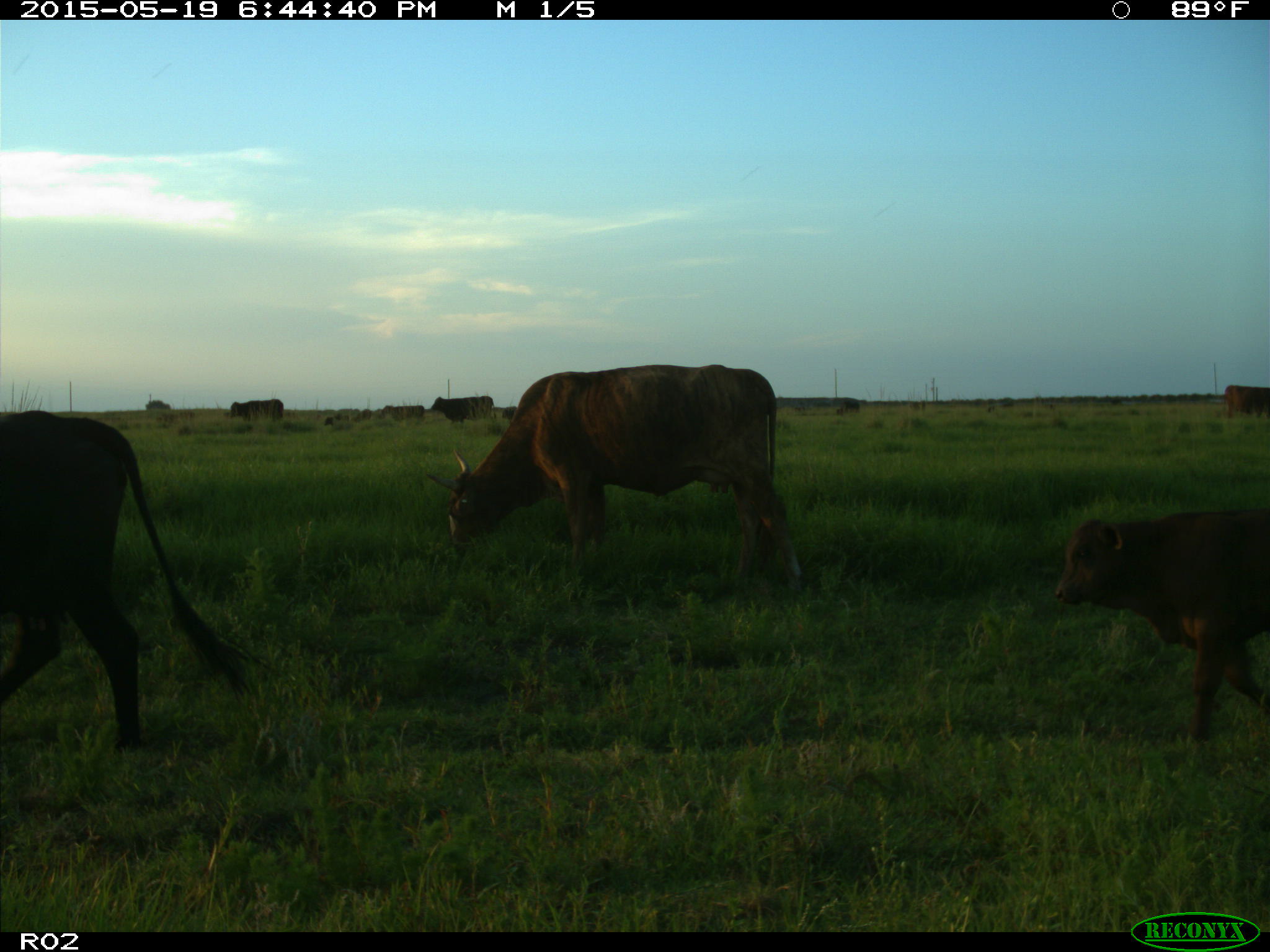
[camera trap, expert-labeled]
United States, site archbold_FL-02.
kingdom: Animalia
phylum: Chordata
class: Mammalia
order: Artiodactyla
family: Bovidae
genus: Bos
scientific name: Bos taurus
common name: domestic cow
Bos taurus (domestic cow).